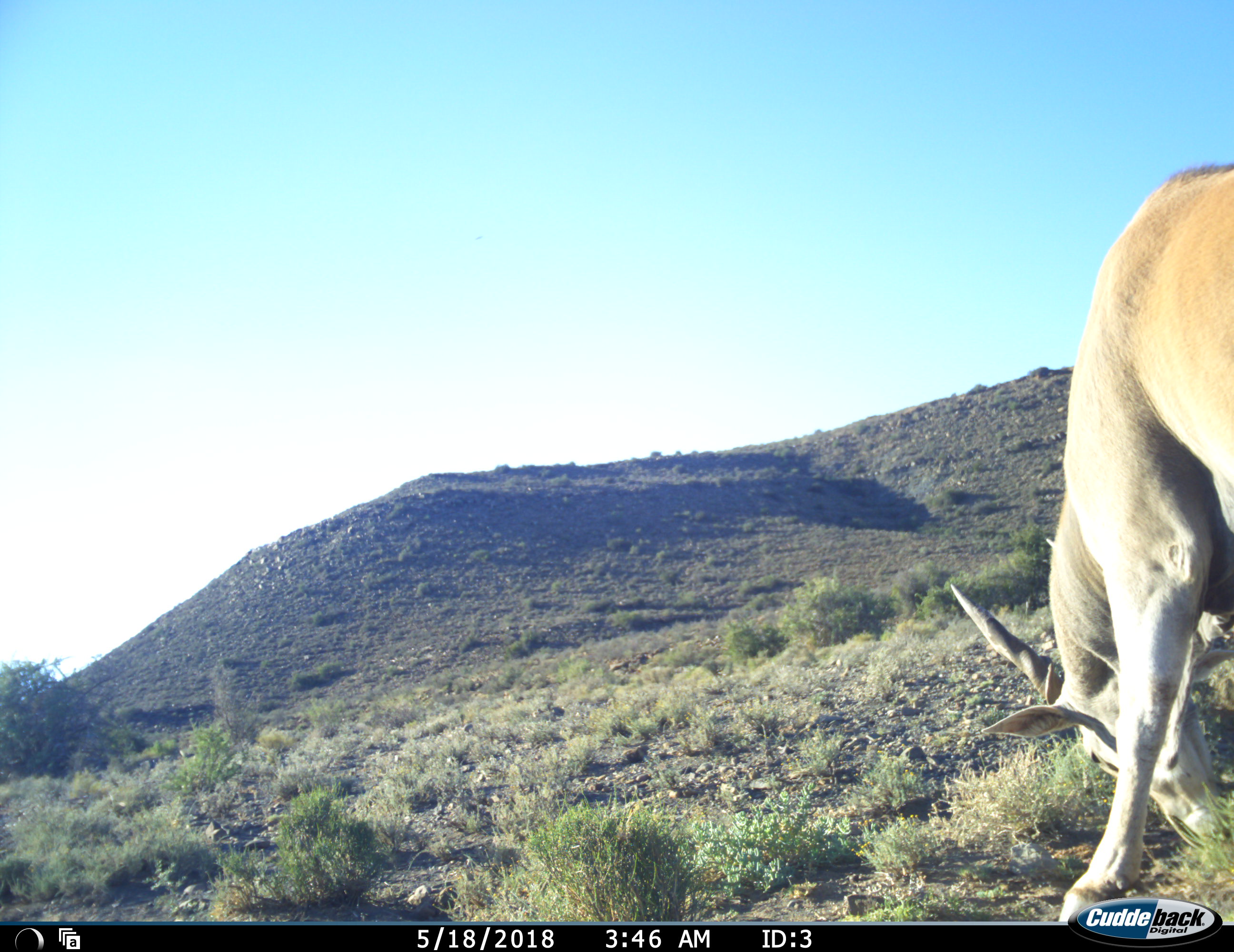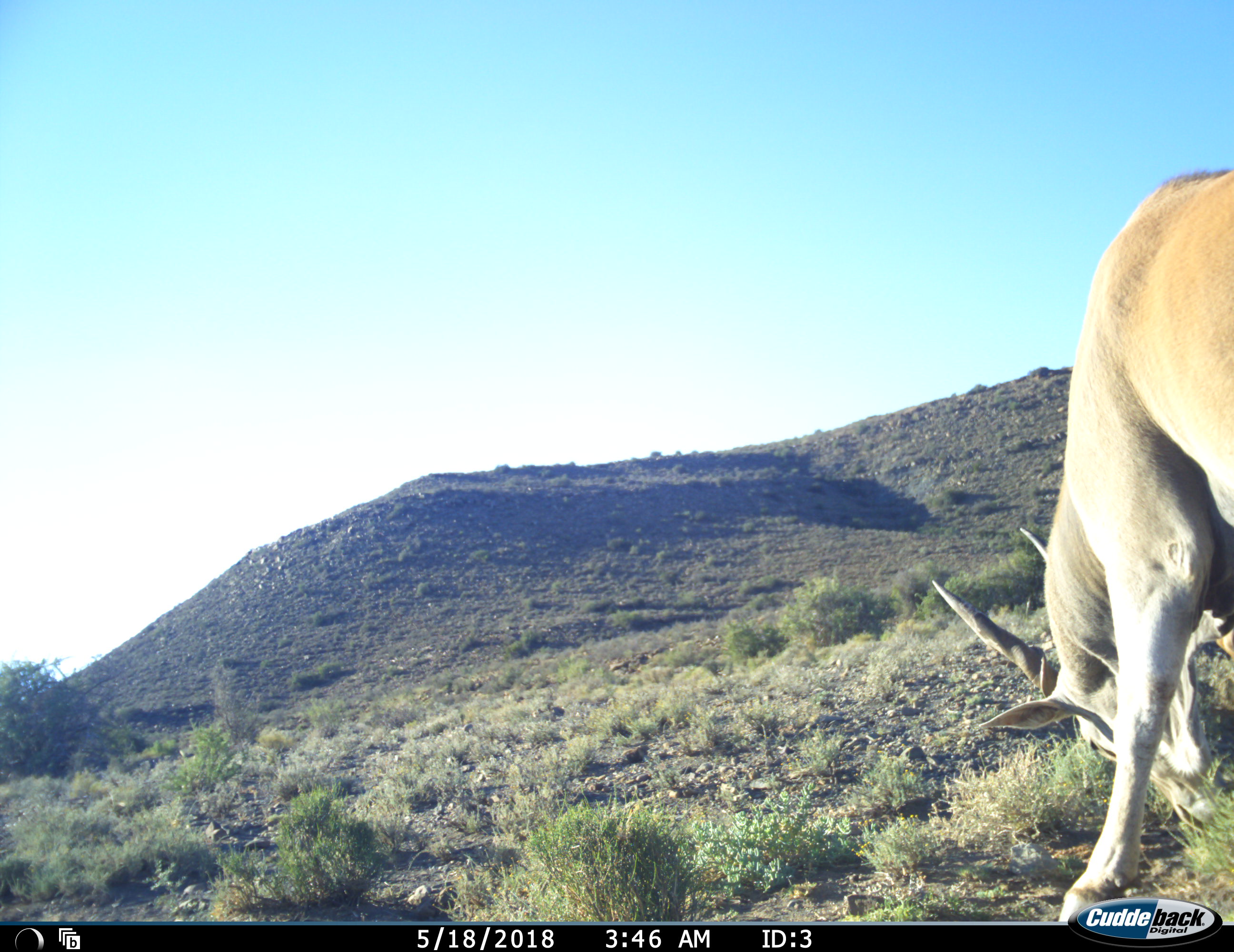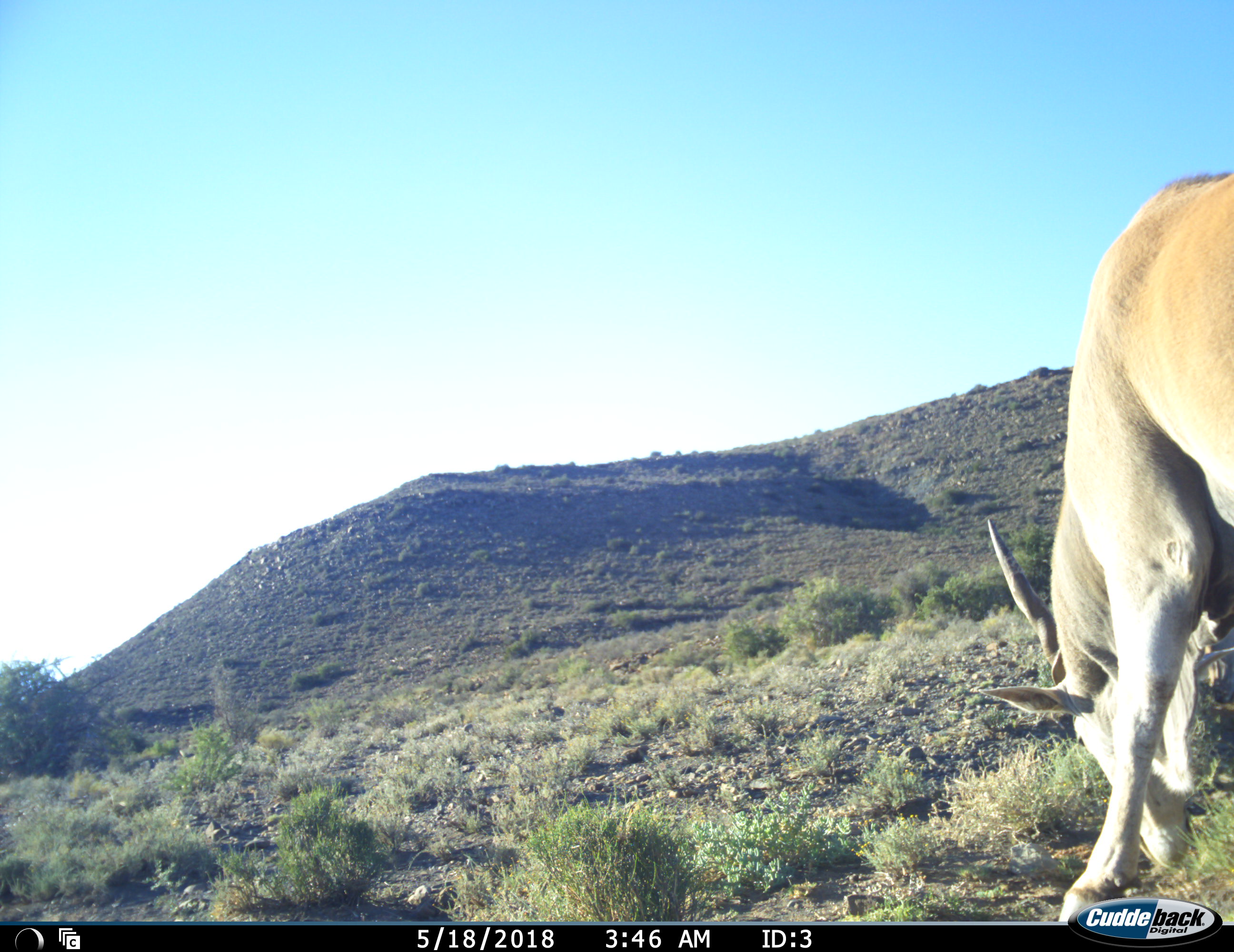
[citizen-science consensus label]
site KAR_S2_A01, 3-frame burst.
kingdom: Animalia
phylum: Chordata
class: Mammalia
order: Artiodactyla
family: Bovidae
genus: Tragelaphus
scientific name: Tragelaphus oryx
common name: eland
Eland (Tragelaphus oryx), count 1. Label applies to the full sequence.